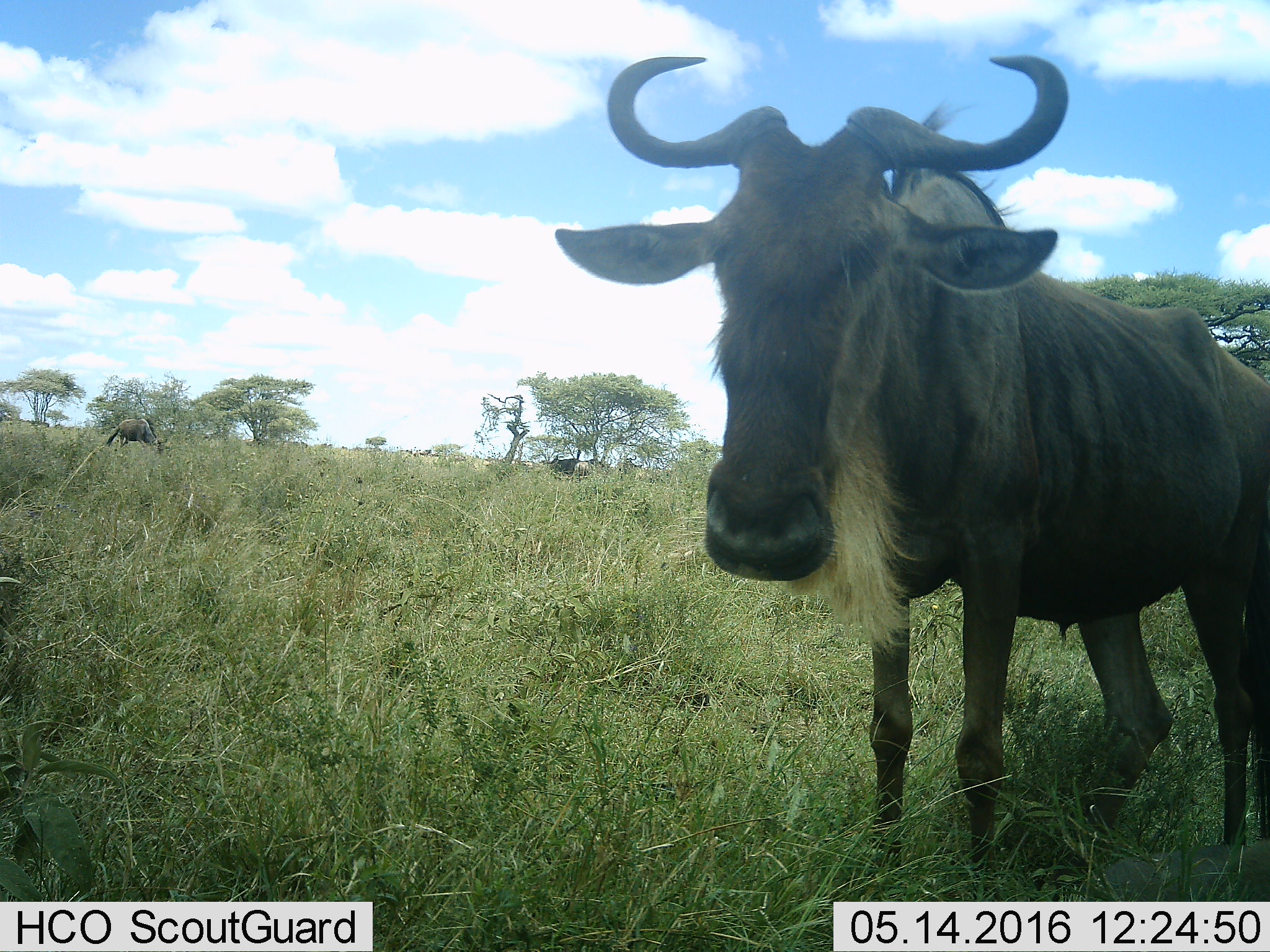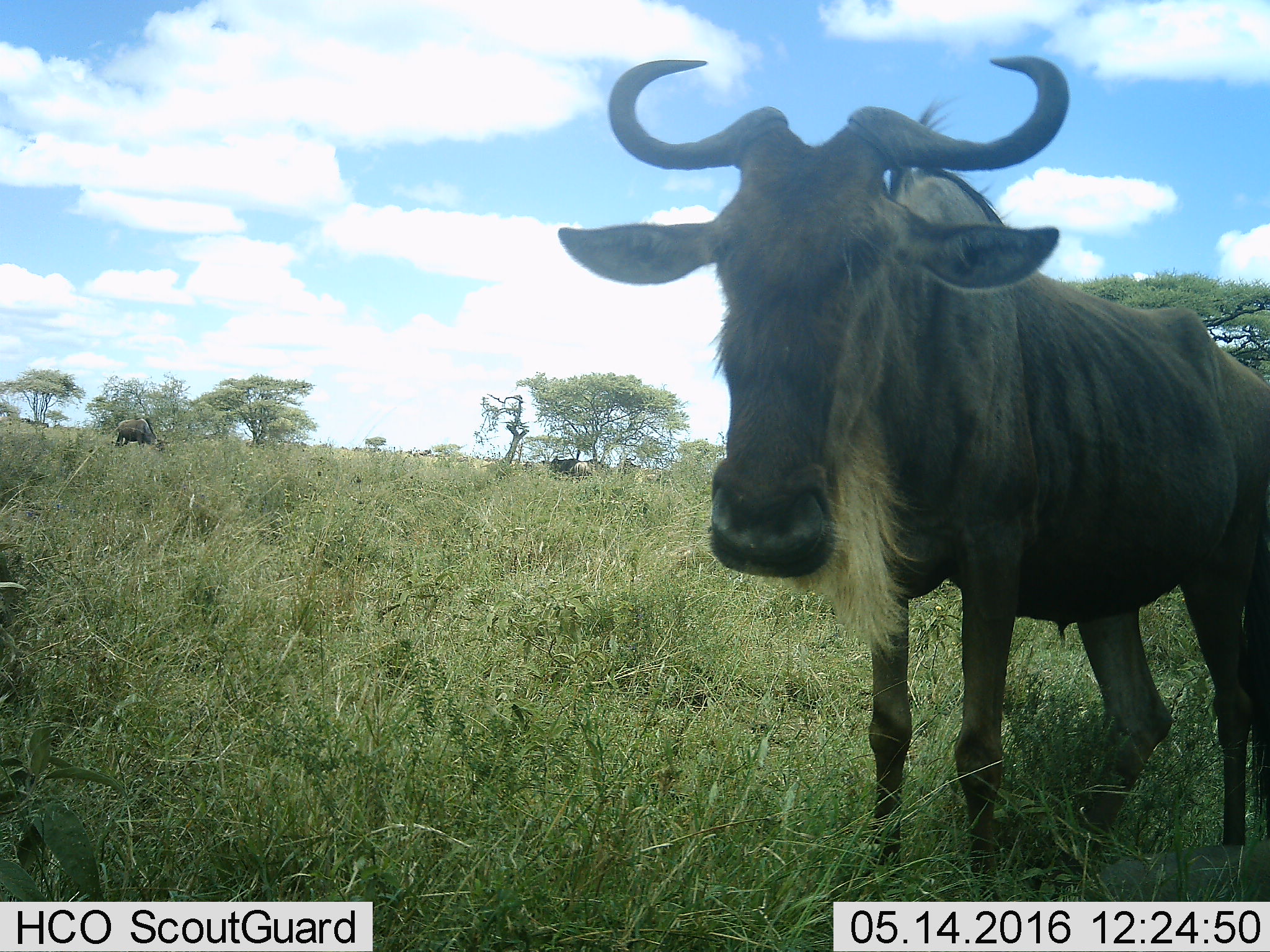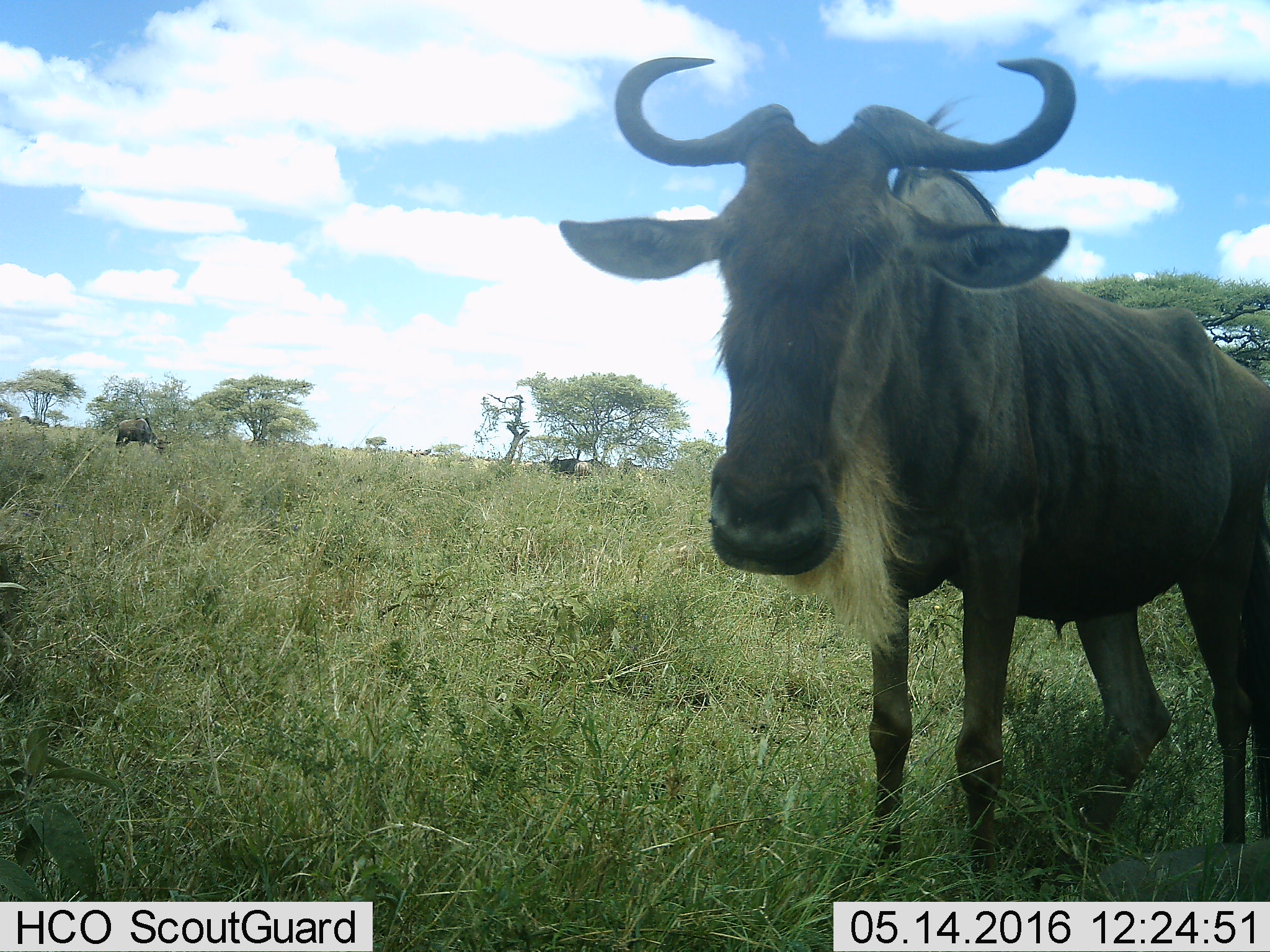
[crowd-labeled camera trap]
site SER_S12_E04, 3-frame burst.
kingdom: Animalia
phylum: Chordata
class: Mammalia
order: Artiodactyla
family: Bovidae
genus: Connochaetes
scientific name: Connochaetes taurinus taurinus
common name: blue wildebeest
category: wildebeestblue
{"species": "wildebeestblue (blue wildebeest) (Connochaetes taurinus taurinus)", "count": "3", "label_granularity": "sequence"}